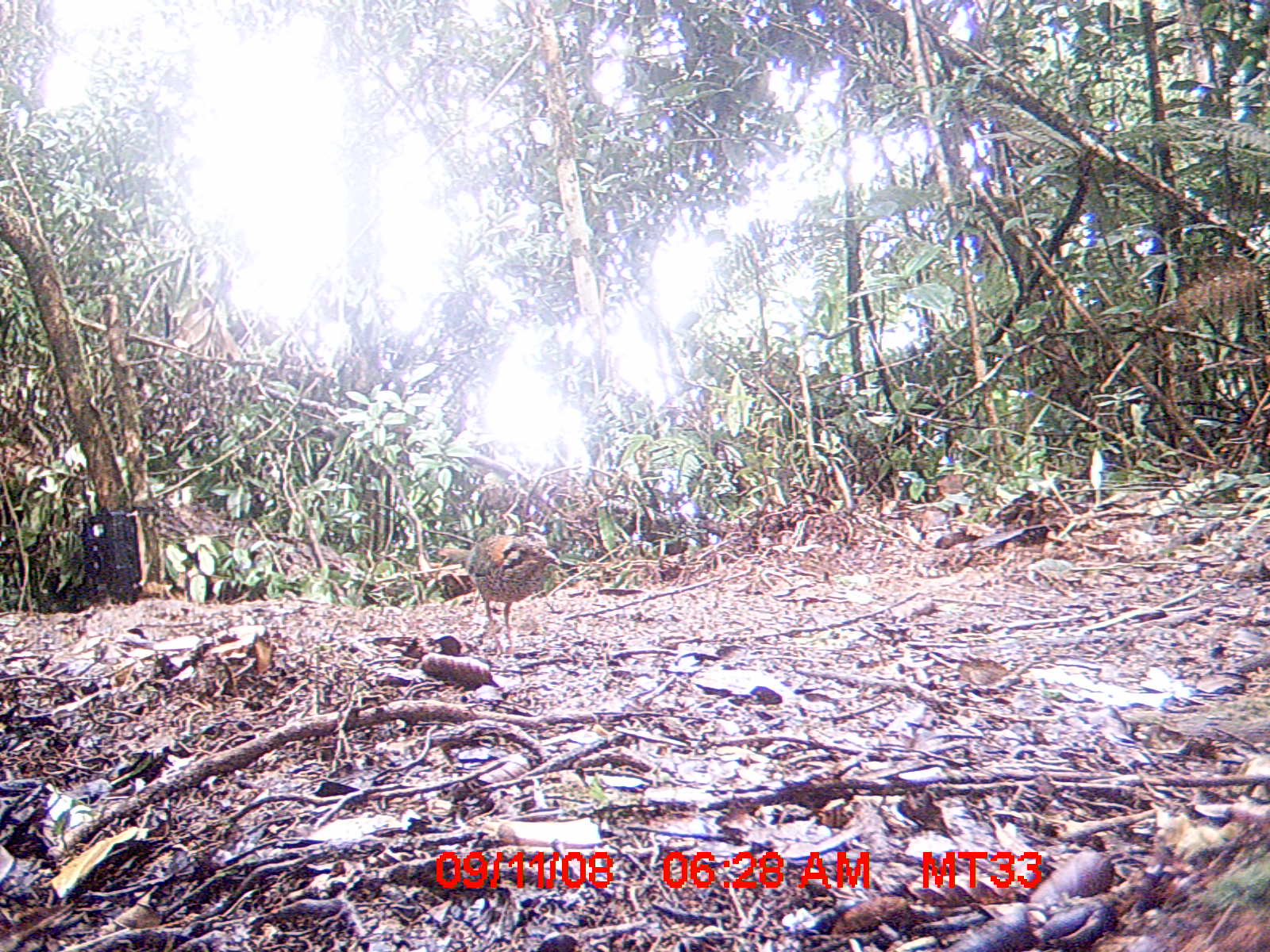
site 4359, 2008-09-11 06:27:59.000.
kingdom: Animalia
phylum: Chordata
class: Aves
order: Coraciiformes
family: Brachypteraciidae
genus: Brachypteracias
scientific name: Brachypteracias squamiger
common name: scaly ground-roller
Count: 1.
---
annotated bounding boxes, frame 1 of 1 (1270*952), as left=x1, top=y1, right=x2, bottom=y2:
brachypteracias squamiger: left=437, top=523, right=561, bottom=632